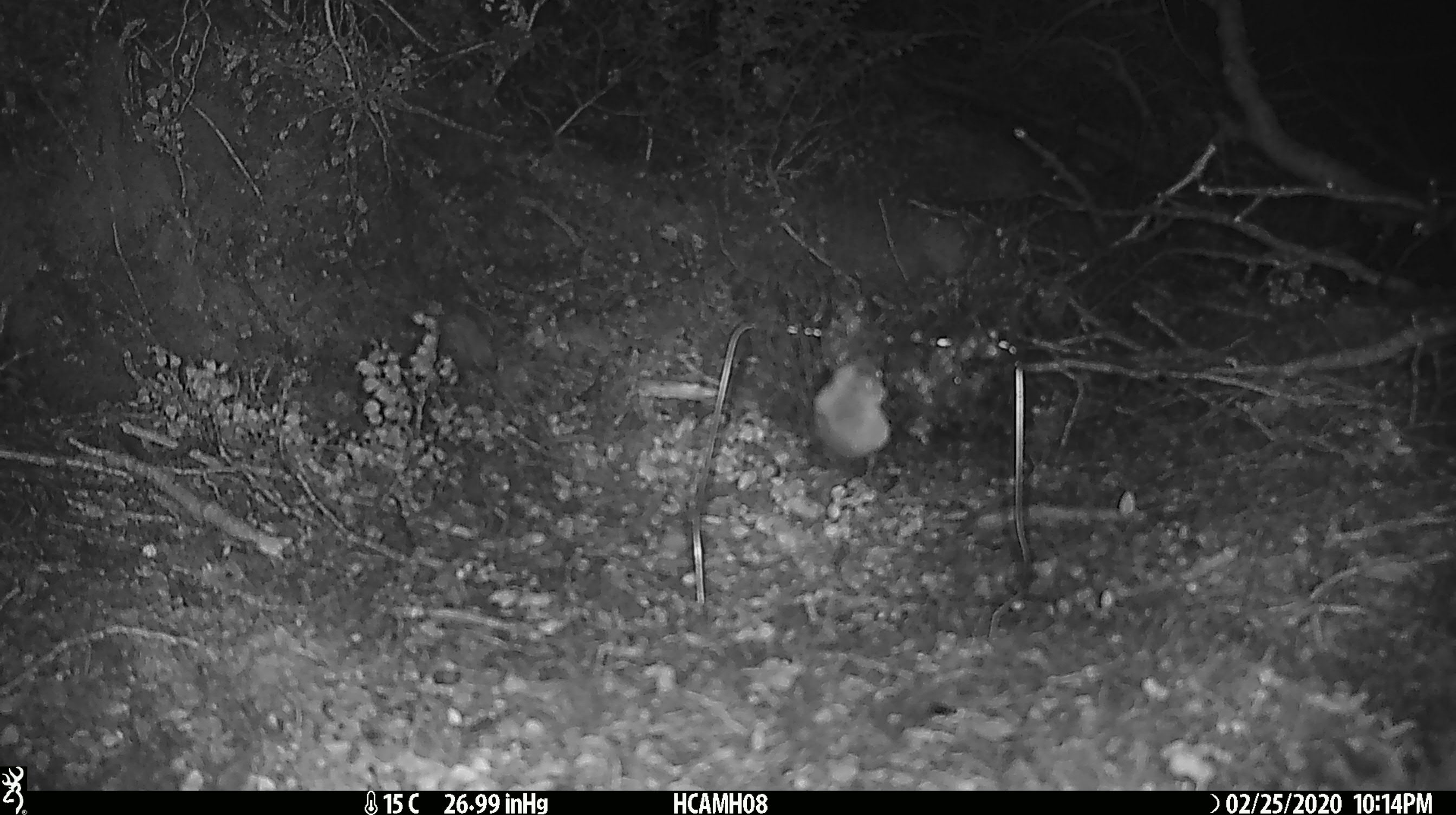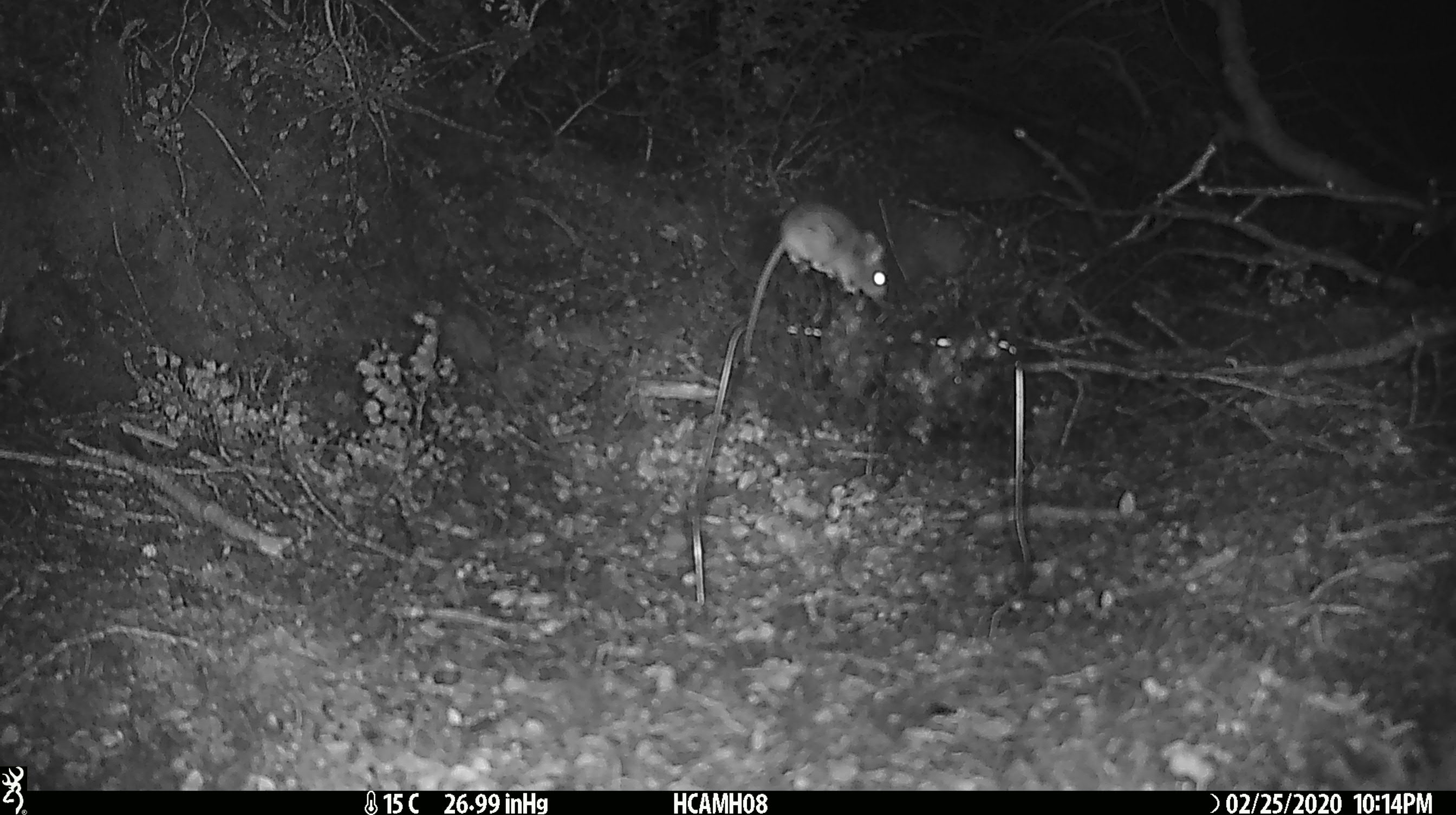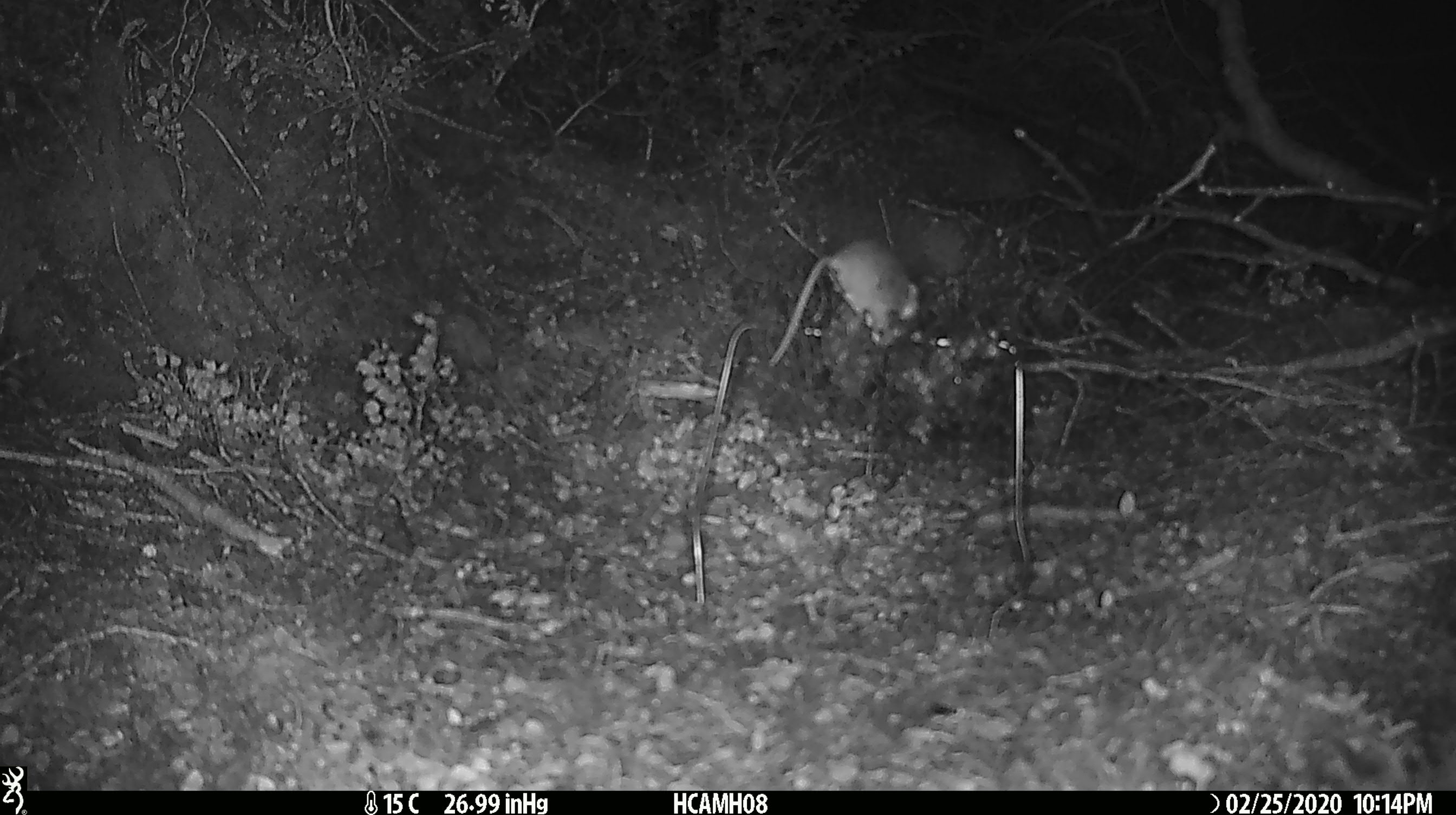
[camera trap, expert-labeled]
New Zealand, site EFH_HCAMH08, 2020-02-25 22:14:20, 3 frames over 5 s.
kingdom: Animalia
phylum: Chordata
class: Mammalia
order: Rodentia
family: Muridae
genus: Mus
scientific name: Mus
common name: mouse